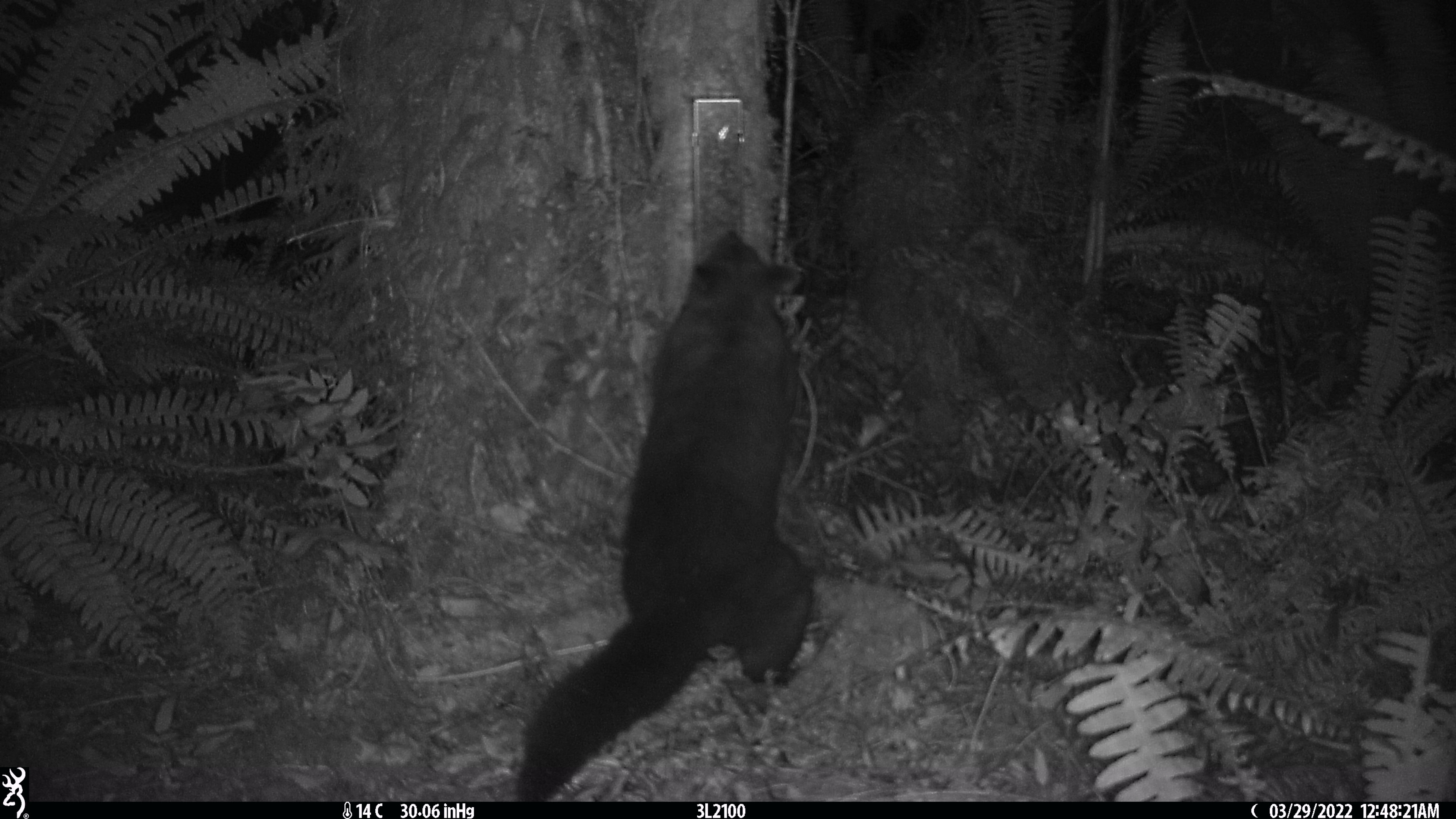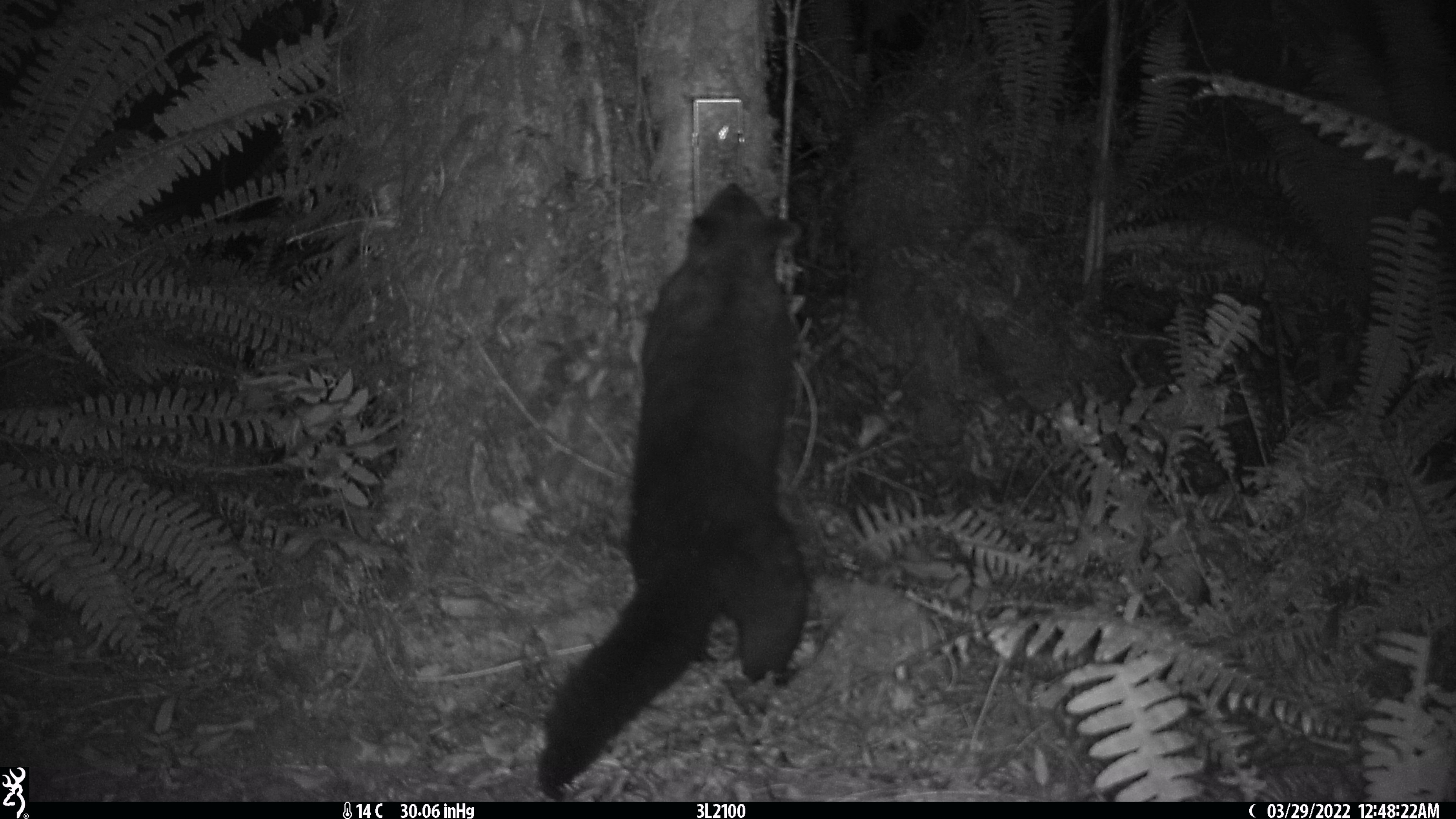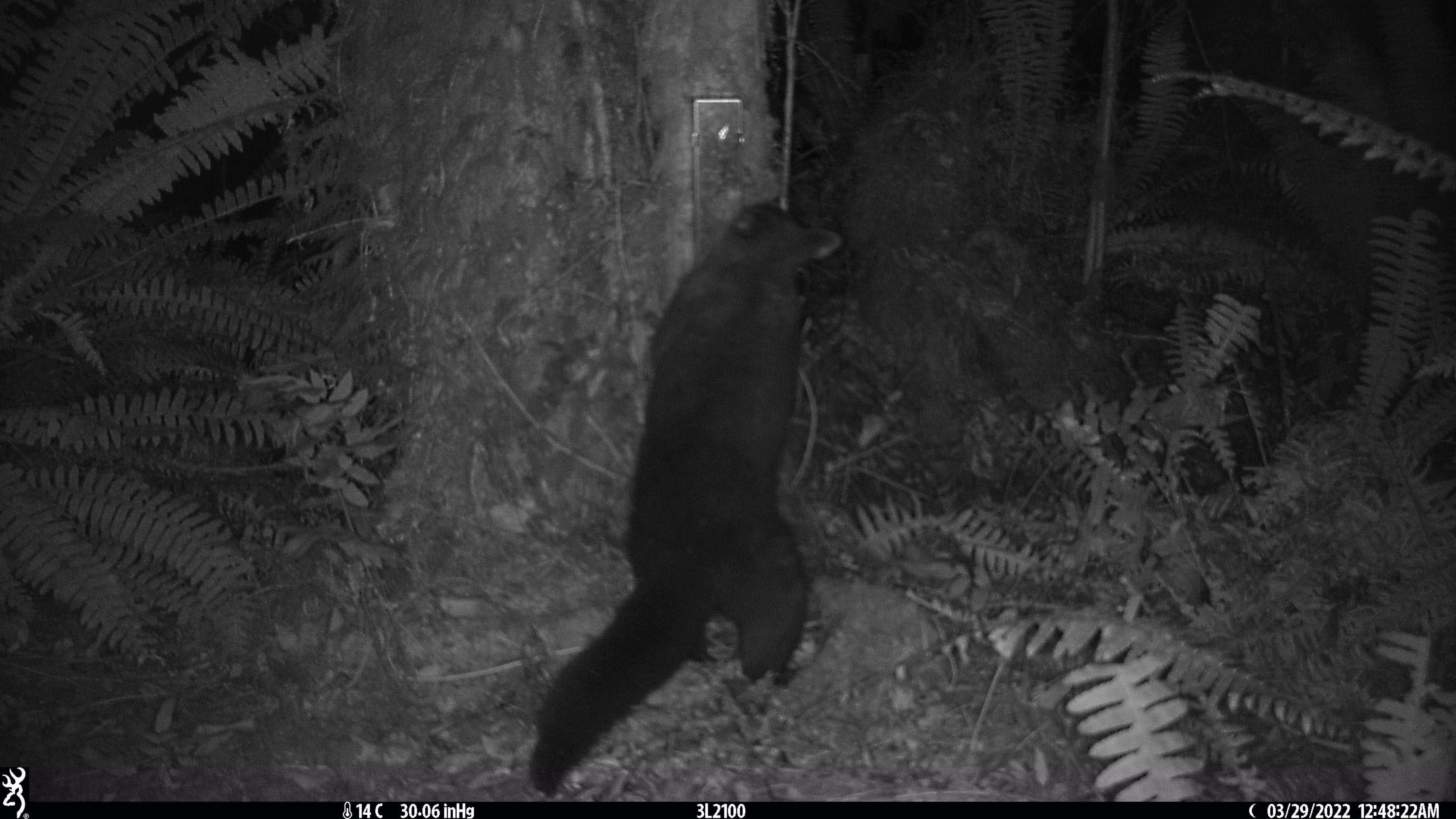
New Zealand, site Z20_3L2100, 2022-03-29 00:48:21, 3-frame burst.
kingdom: Animalia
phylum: Chordata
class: Mammalia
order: Diprotodontia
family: Phalangeridae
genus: Trichosurus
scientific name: Trichosurus vulpecula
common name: common brushtail possum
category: possum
Possum (common brushtail possum) (Trichosurus vulpecula).